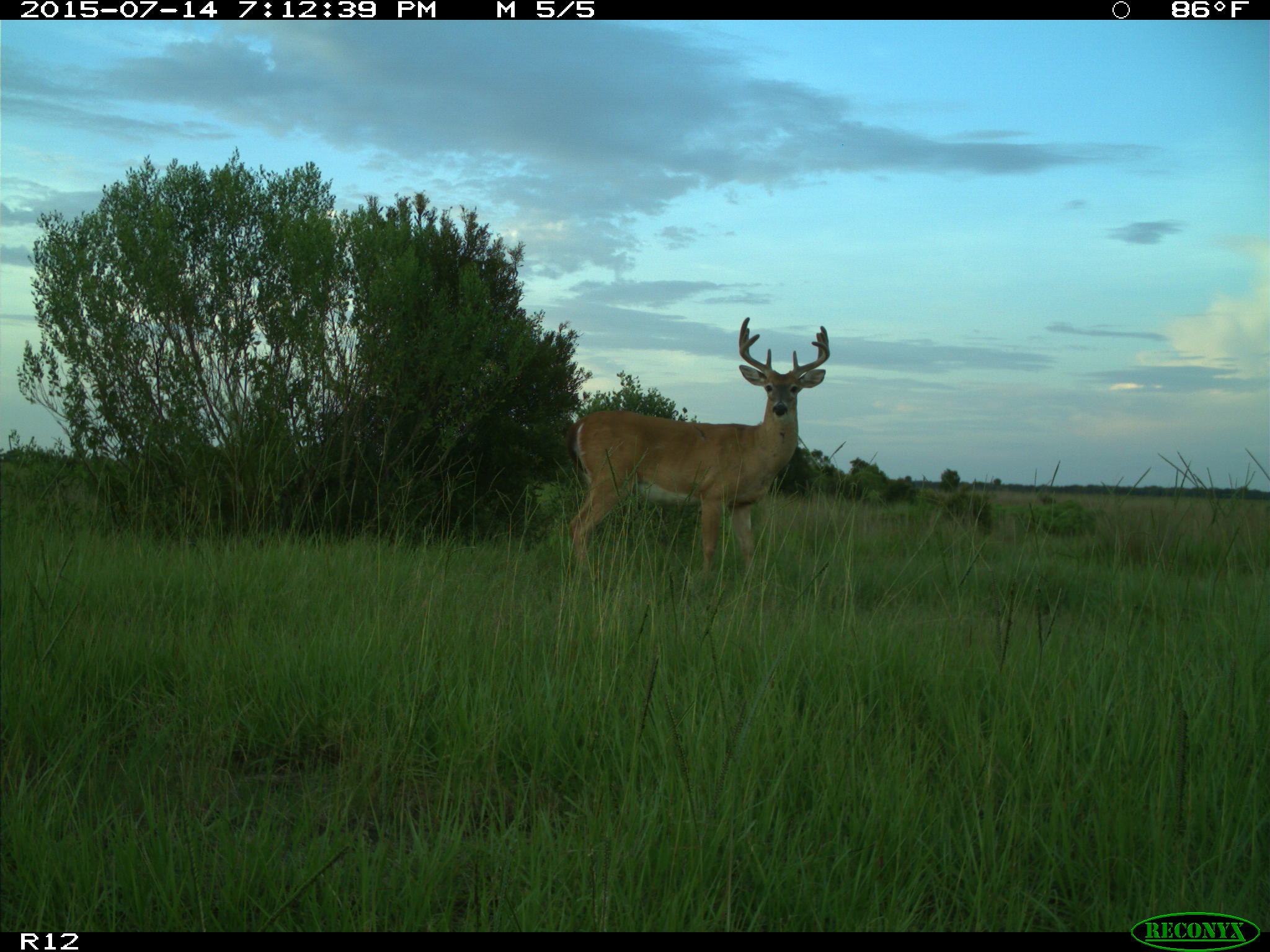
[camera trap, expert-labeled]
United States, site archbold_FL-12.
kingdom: Animalia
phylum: Chordata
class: Mammalia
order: Artiodactyla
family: Cervidae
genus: Odocoileus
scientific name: Odocoileus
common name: deer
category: unidentified deer